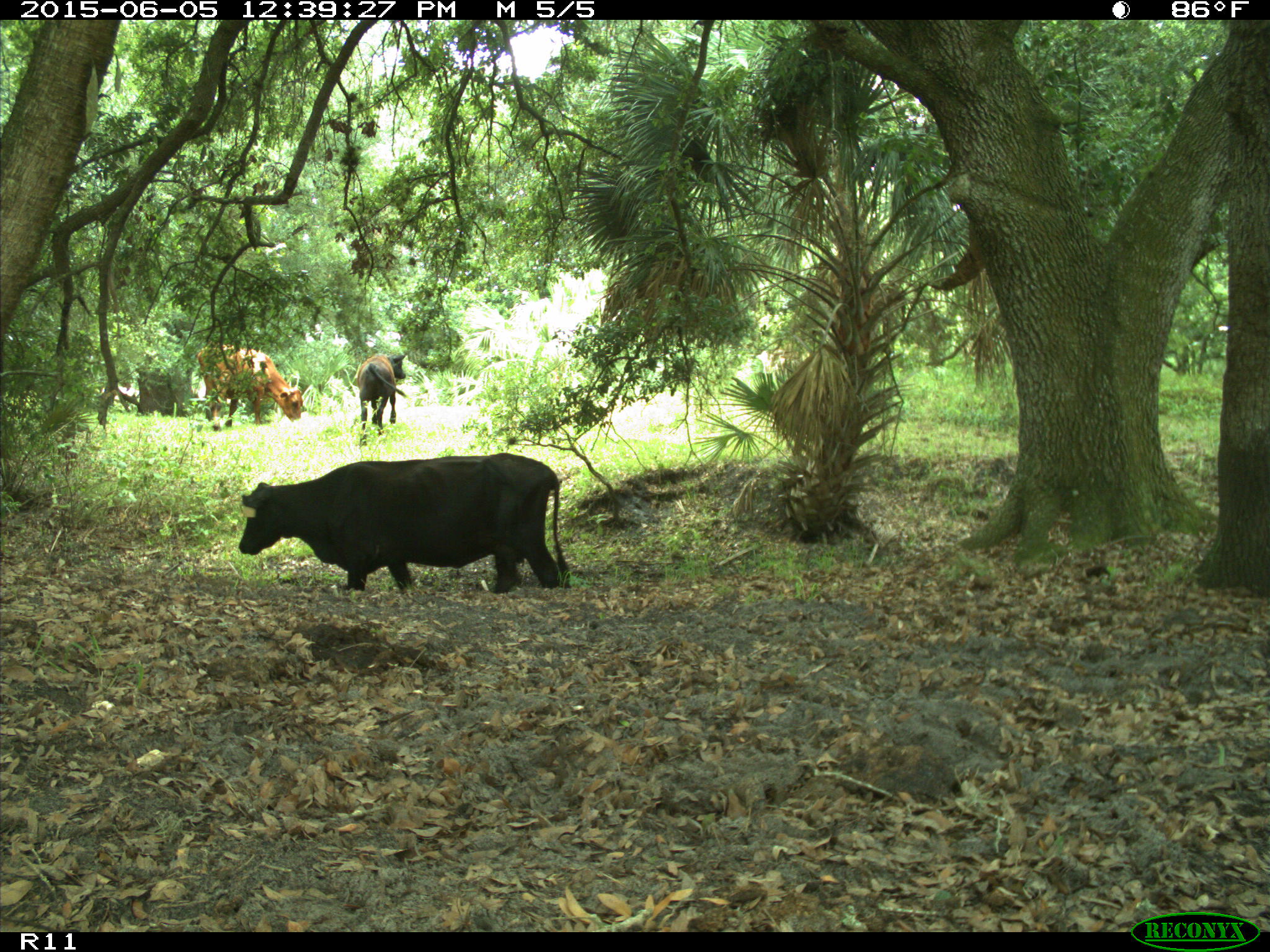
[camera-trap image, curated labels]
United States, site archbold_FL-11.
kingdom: Animalia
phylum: Chordata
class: Mammalia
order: Artiodactyla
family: Bovidae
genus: Bos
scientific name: Bos taurus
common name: domestic cow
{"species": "Bos taurus (domestic cow)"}